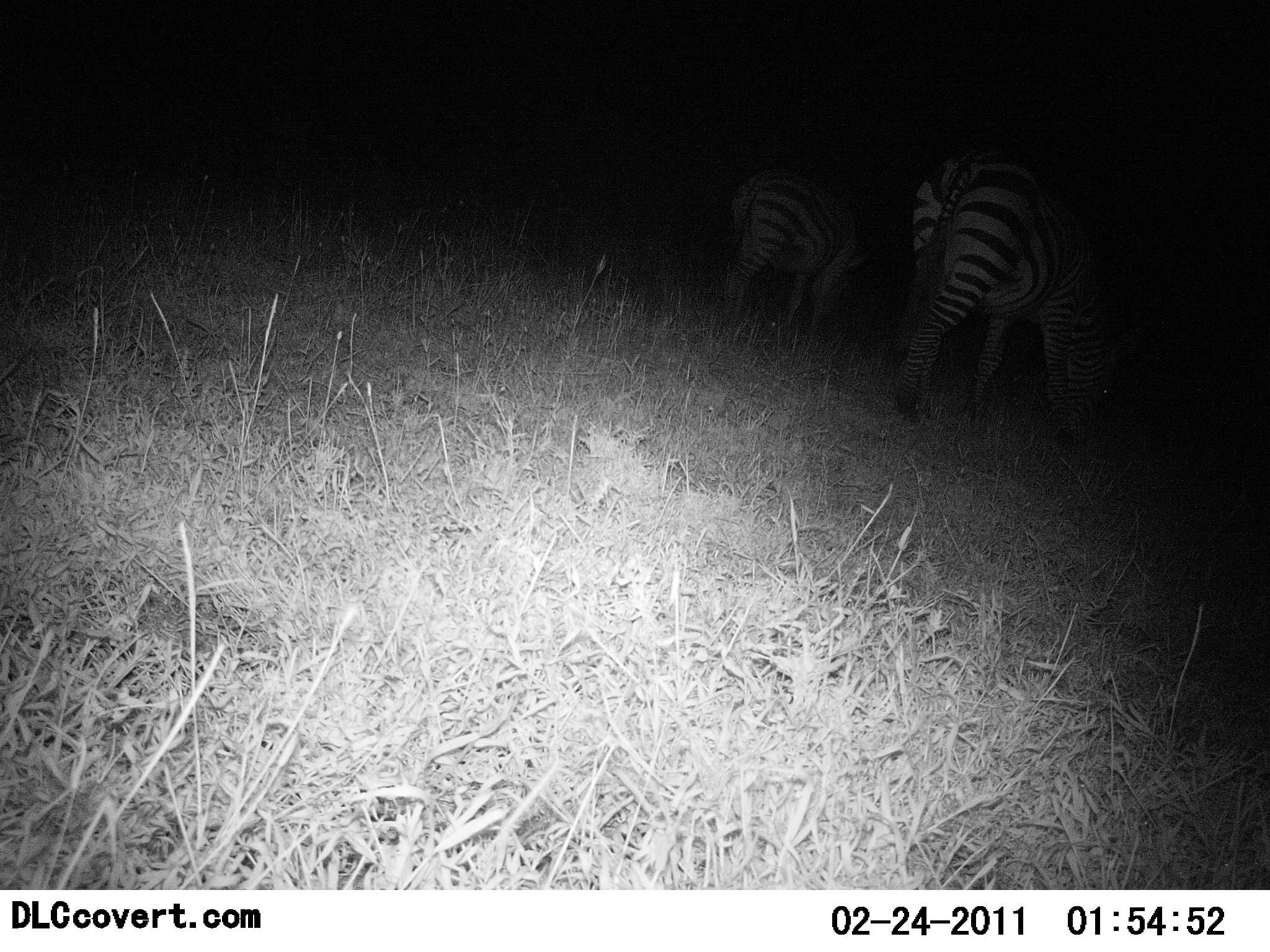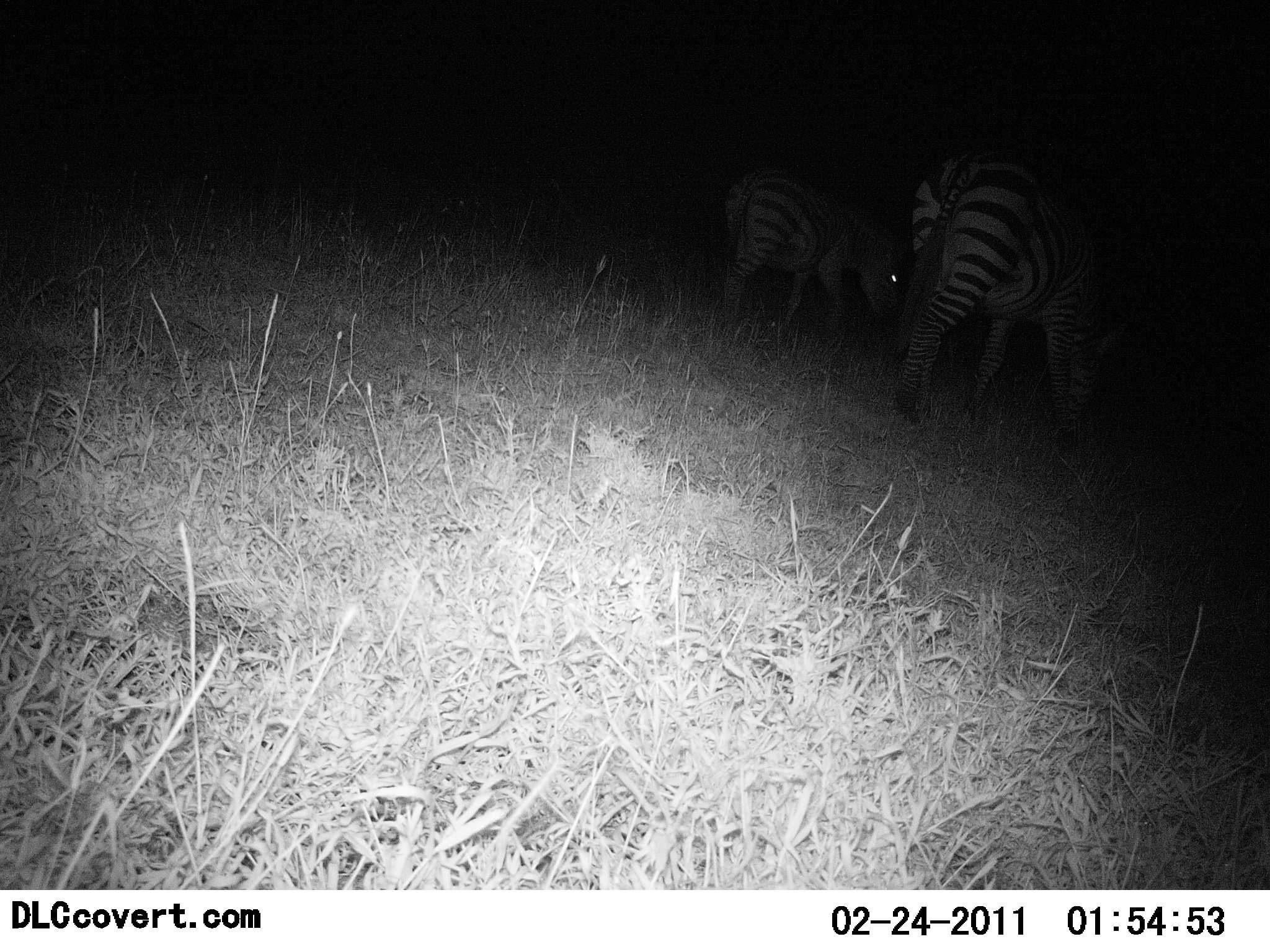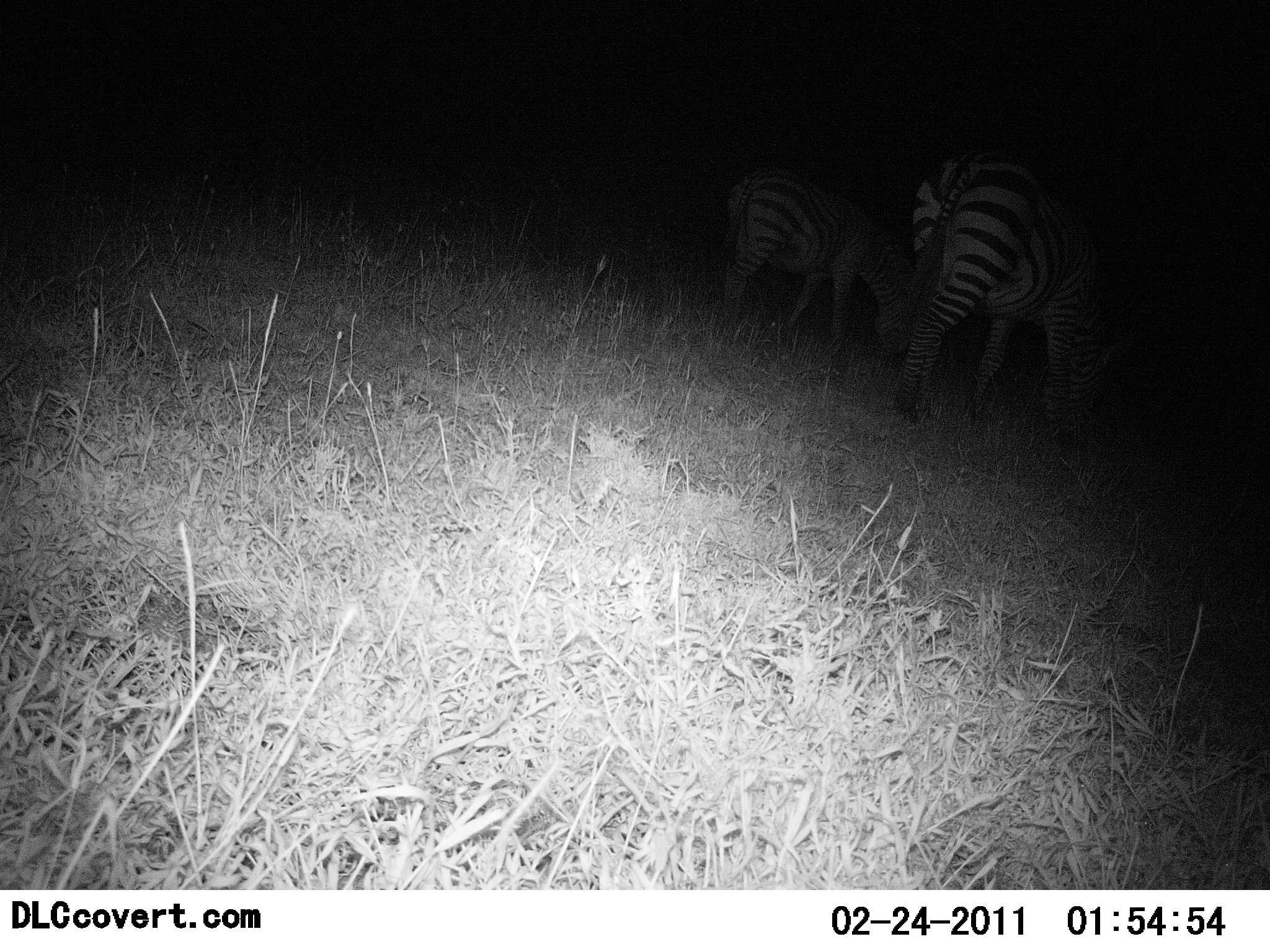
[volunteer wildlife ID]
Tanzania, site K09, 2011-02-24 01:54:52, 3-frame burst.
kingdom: Animalia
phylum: Chordata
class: Mammalia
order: Perissodactyla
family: Equidae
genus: Equus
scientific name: Equus quagga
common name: plains zebra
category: zebra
Zebra (plains zebra) (Equus quagga), count 2. Behavior (volunteer vote fractions): standing 42%, resting 0%, moving 0%, interacting 0%. Young present (vote fraction): 8%. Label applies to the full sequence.